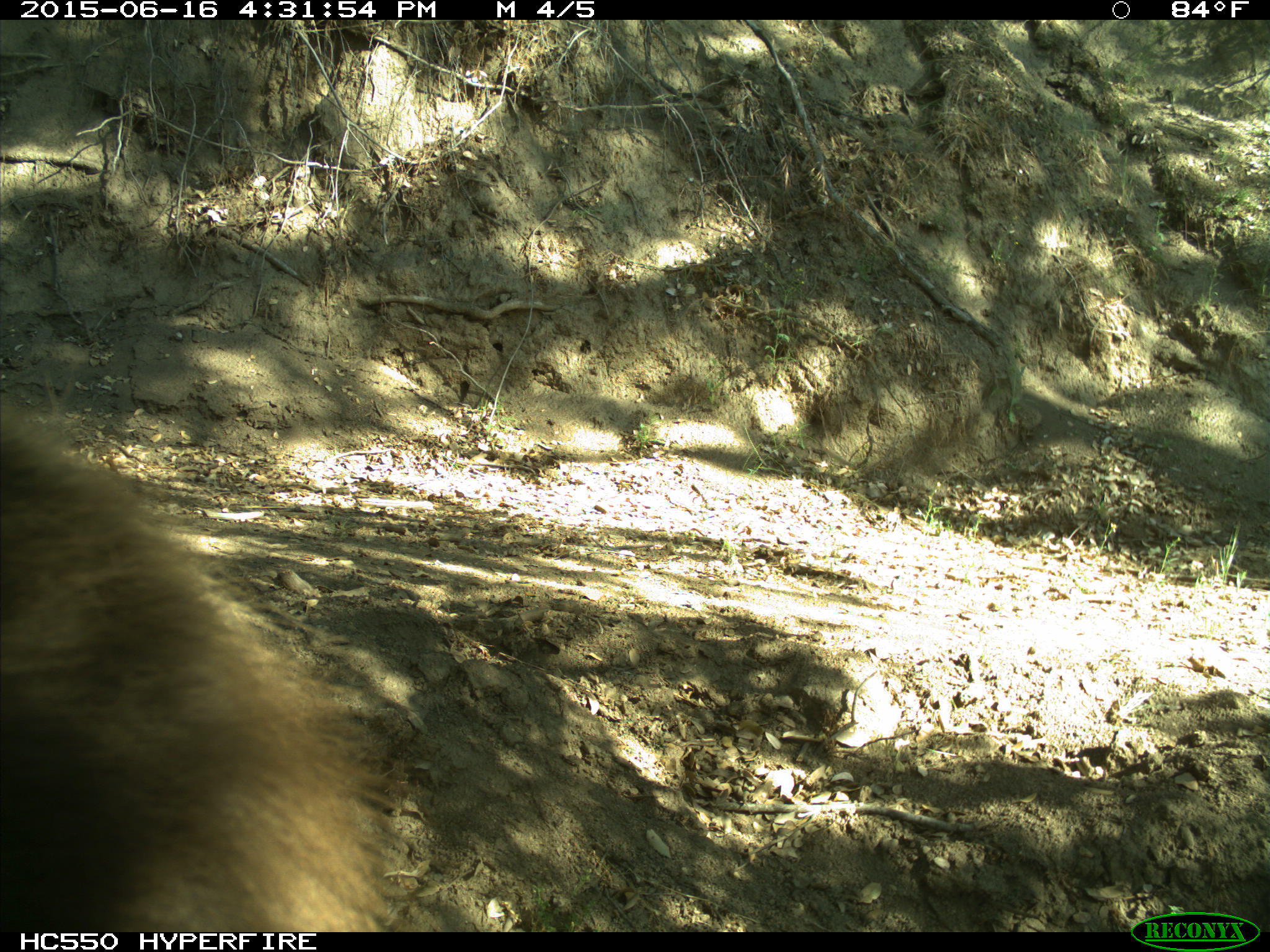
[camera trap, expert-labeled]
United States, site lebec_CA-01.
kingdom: Animalia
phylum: Chordata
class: Mammalia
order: Carnivora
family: Ursidae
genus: Ursus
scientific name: Ursus americanus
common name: american black bear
Ursus americanus (american black bear).